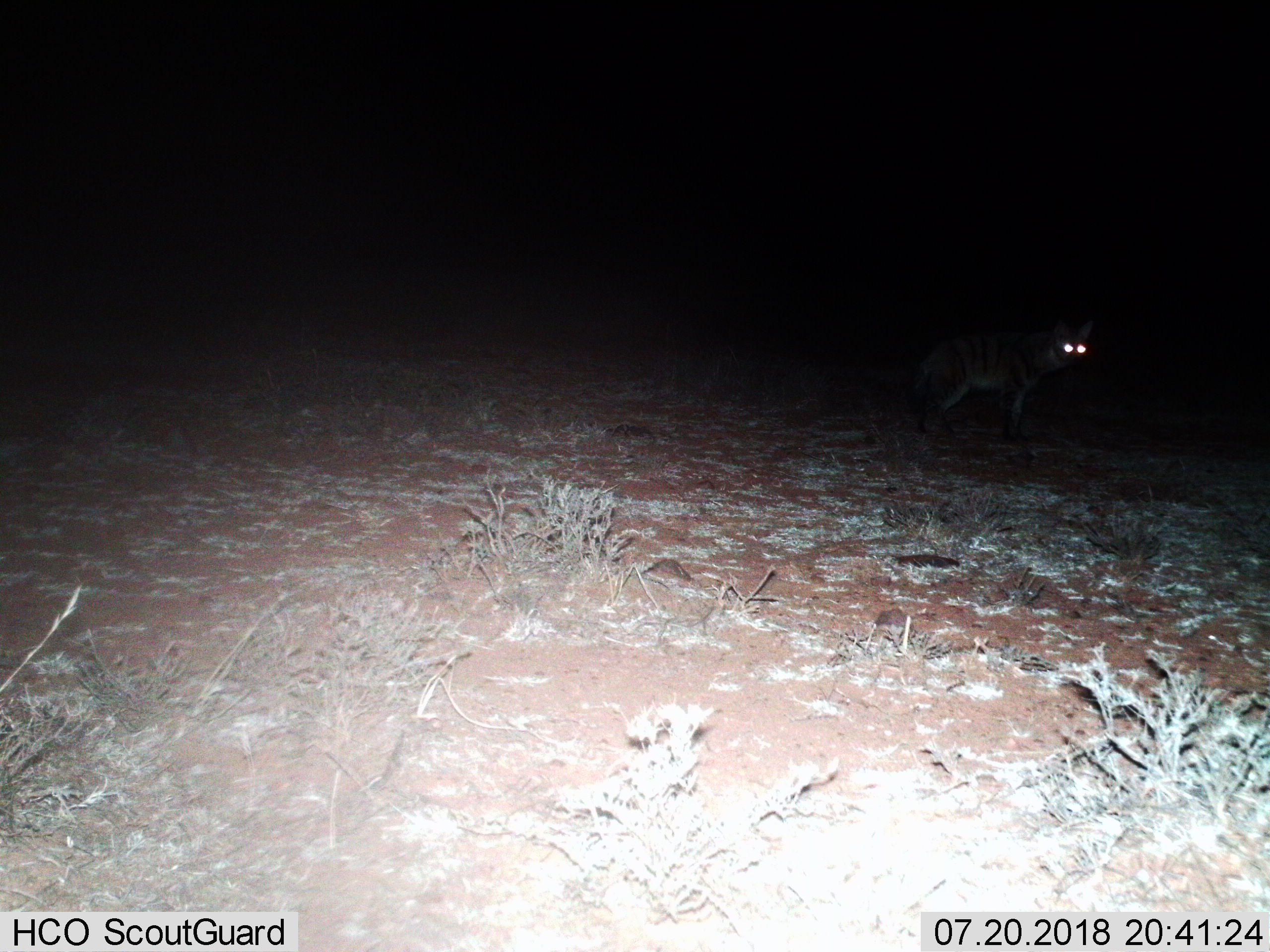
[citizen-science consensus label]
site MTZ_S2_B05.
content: unidentified animal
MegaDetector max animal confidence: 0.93